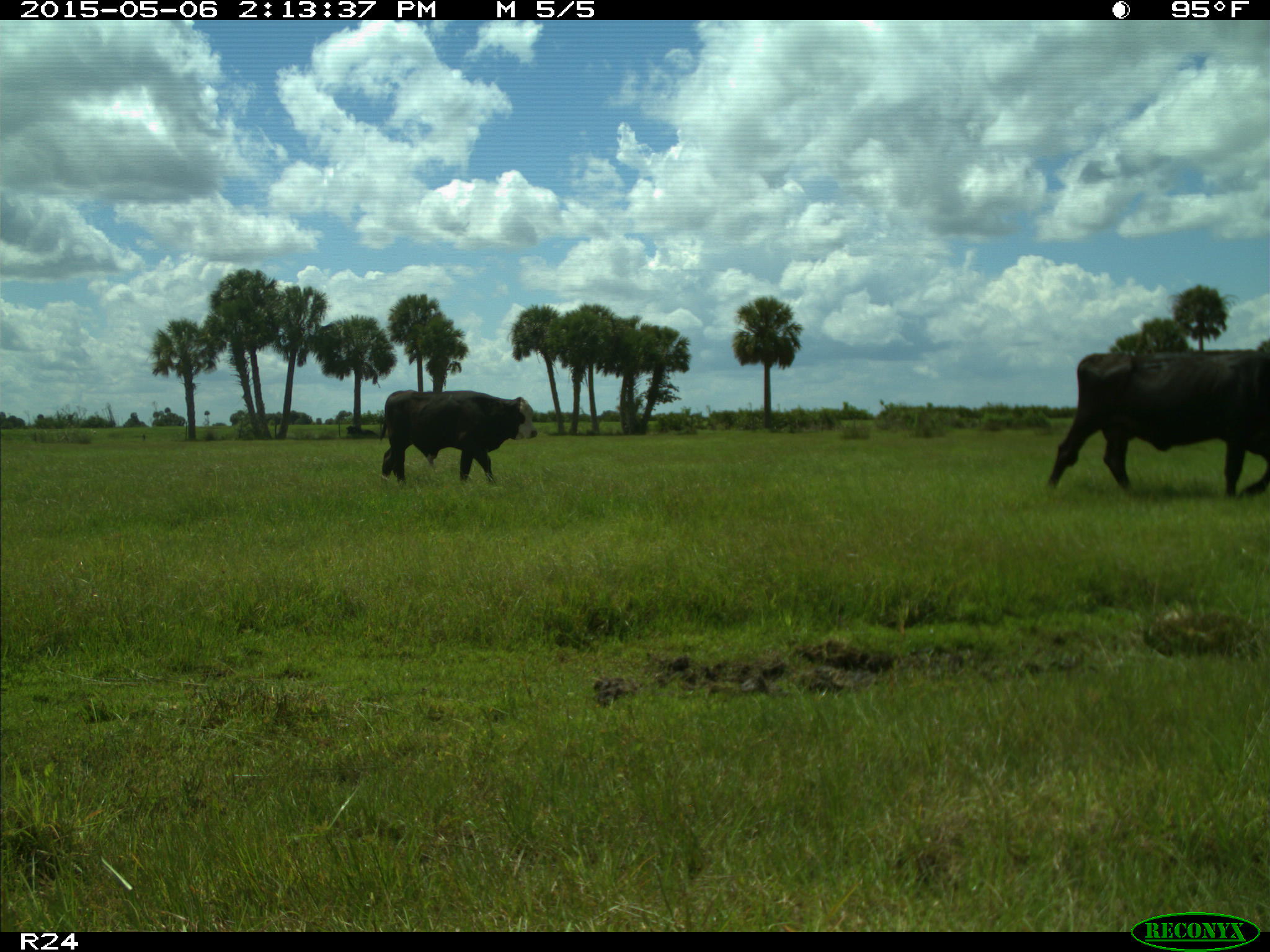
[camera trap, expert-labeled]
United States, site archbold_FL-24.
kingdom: Animalia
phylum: Chordata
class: Mammalia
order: Artiodactyla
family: Bovidae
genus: Bos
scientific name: Bos taurus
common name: domestic cow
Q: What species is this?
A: Bos taurus (domestic cow).